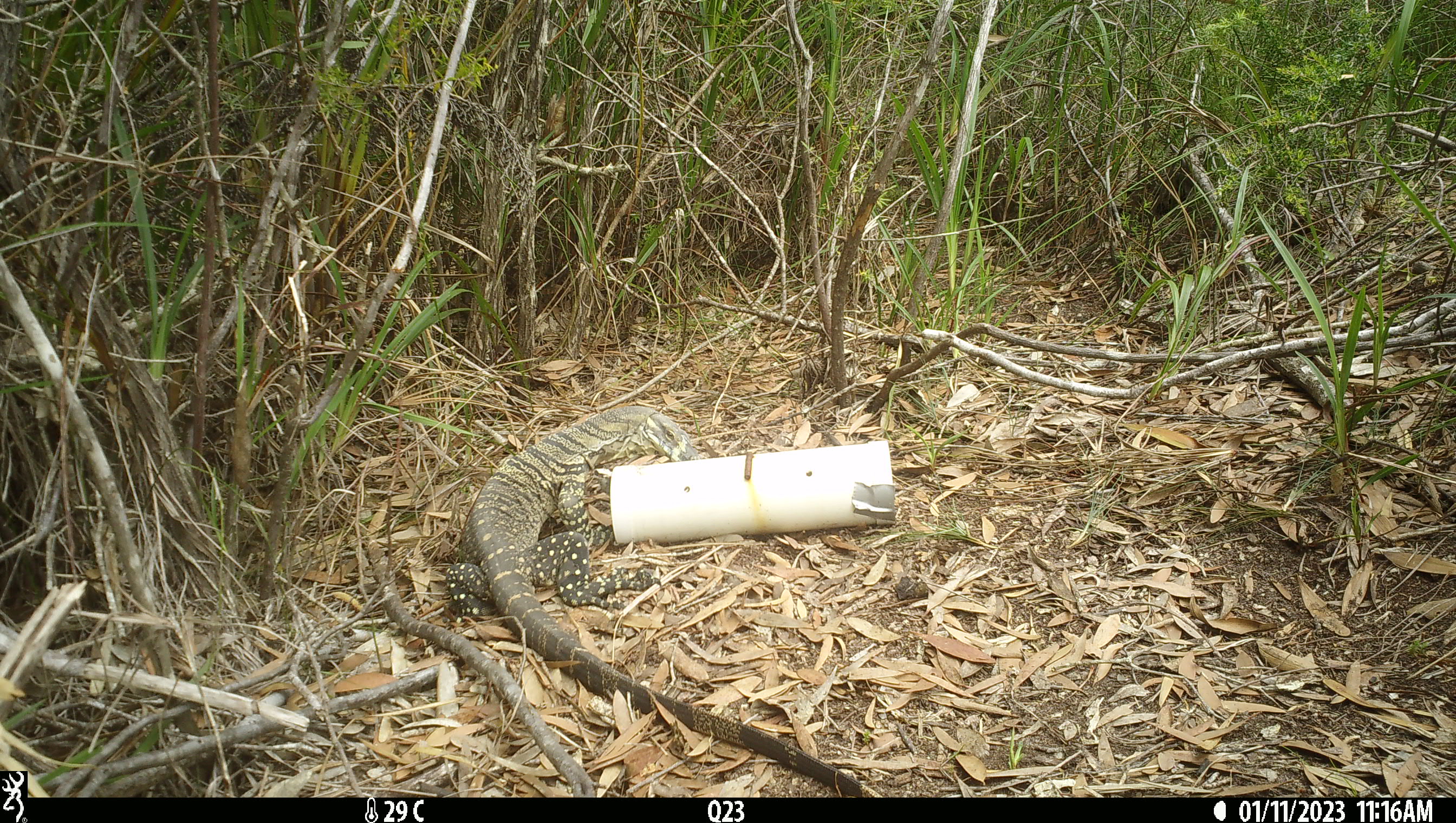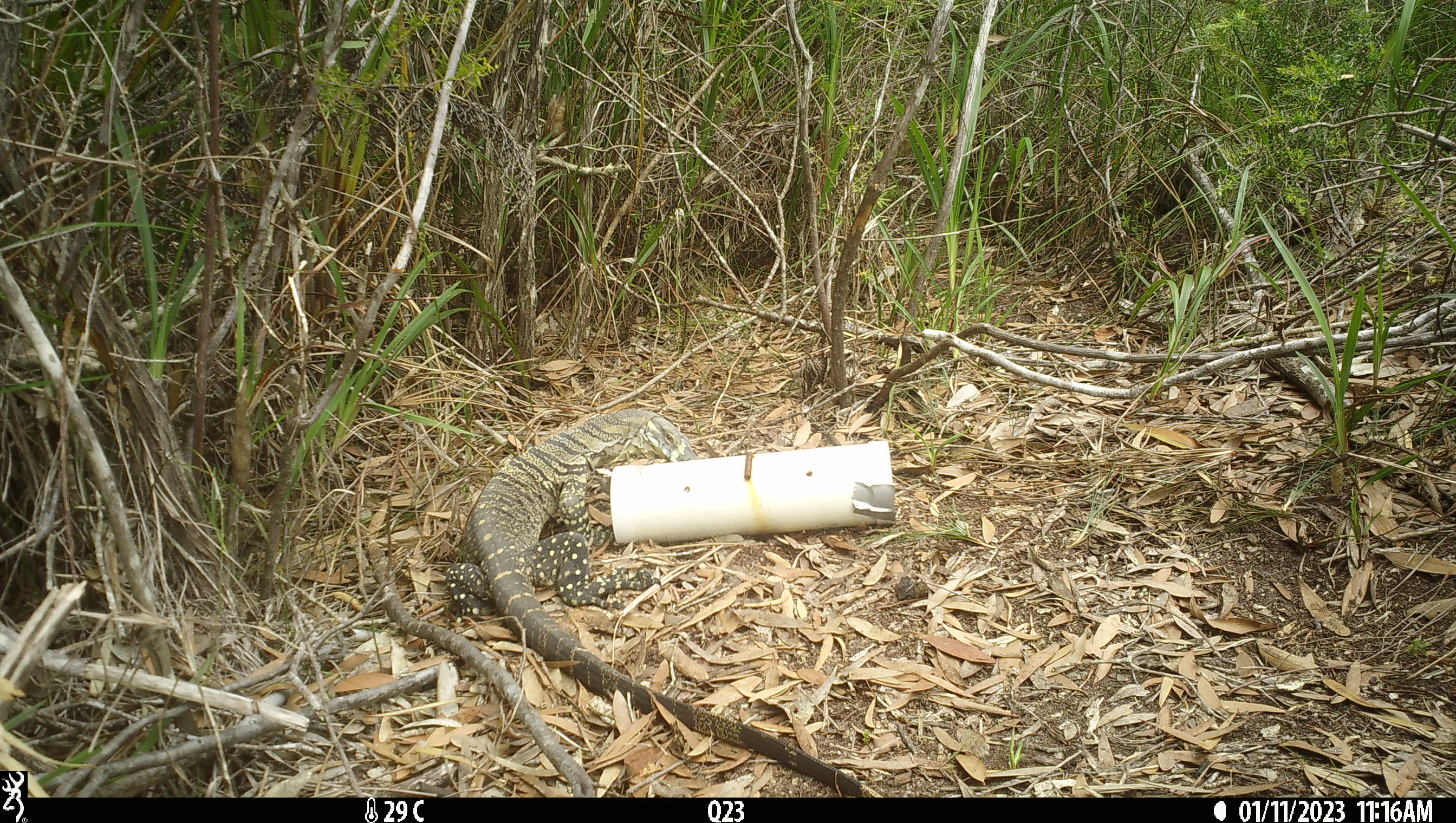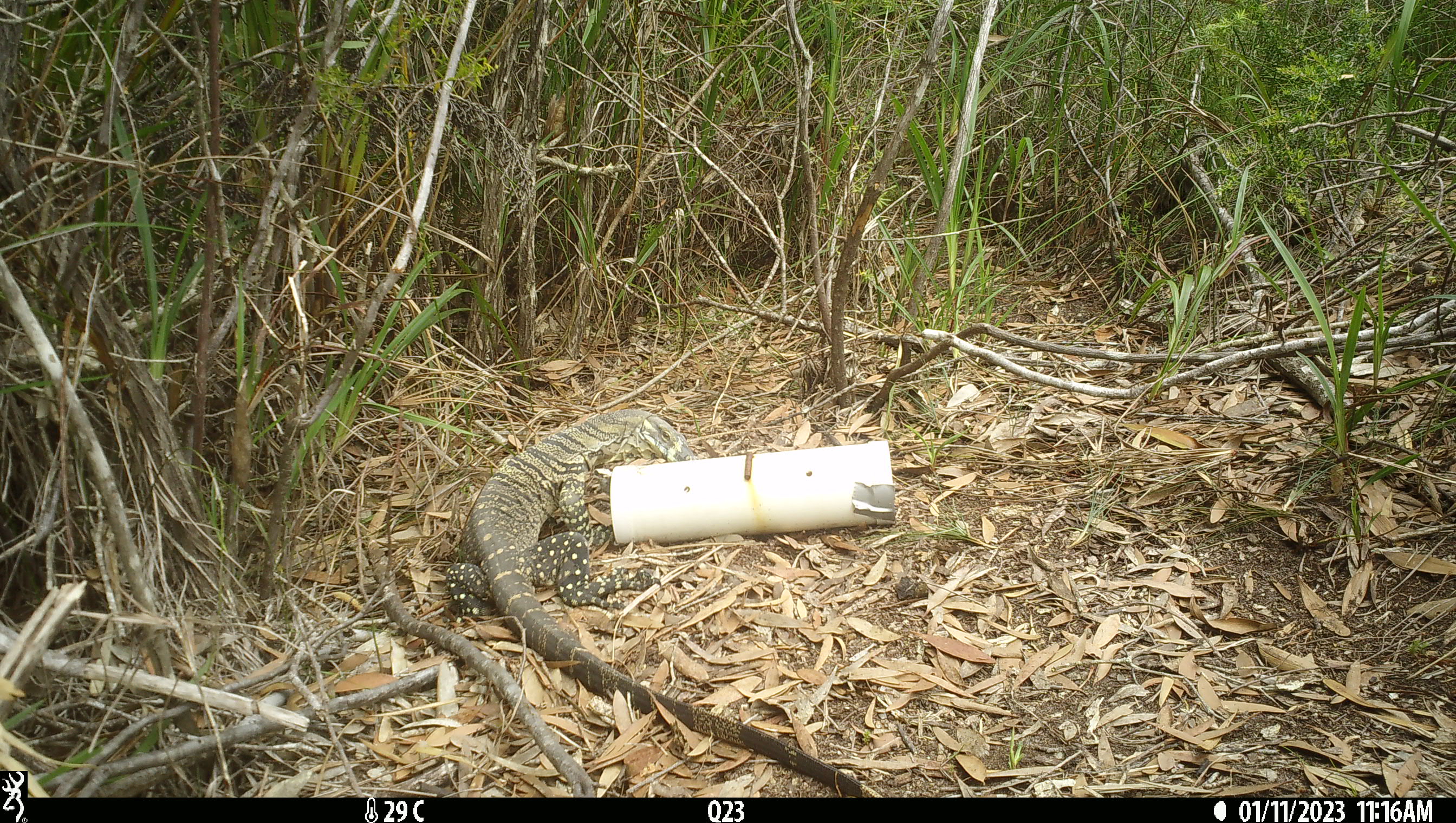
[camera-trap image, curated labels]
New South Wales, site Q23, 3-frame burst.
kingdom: Animalia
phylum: Chordata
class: Reptilia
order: Squamata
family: Varanidae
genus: Varanus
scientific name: Varanus varius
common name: lace monitor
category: goanna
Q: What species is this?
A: Goanna (lace monitor) (Varanus varius).